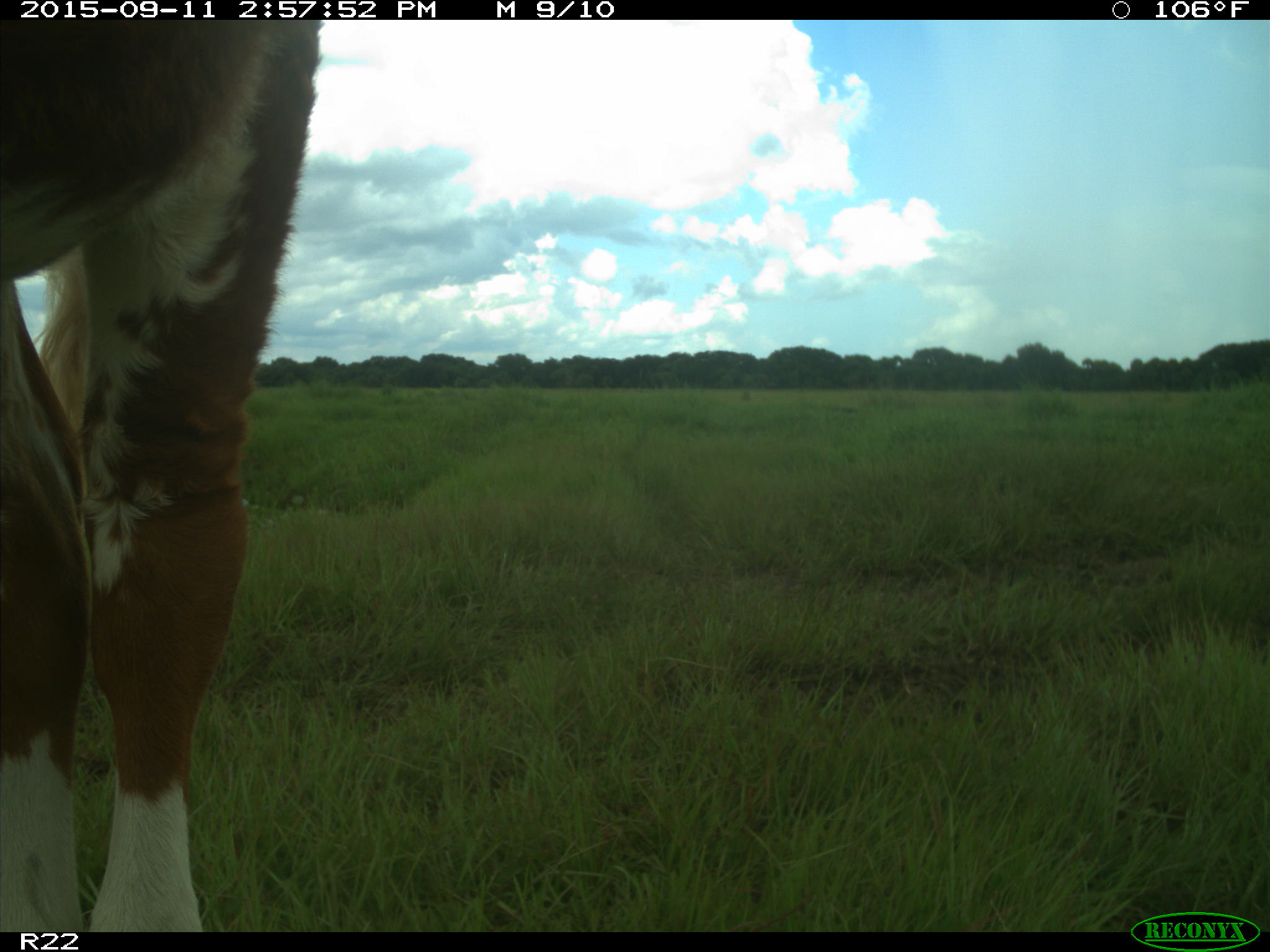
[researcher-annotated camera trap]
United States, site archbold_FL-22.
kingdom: Animalia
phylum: Chordata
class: Mammalia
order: Artiodactyla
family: Bovidae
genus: Bos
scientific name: Bos taurus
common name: domestic cow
Bos taurus (domestic cow).